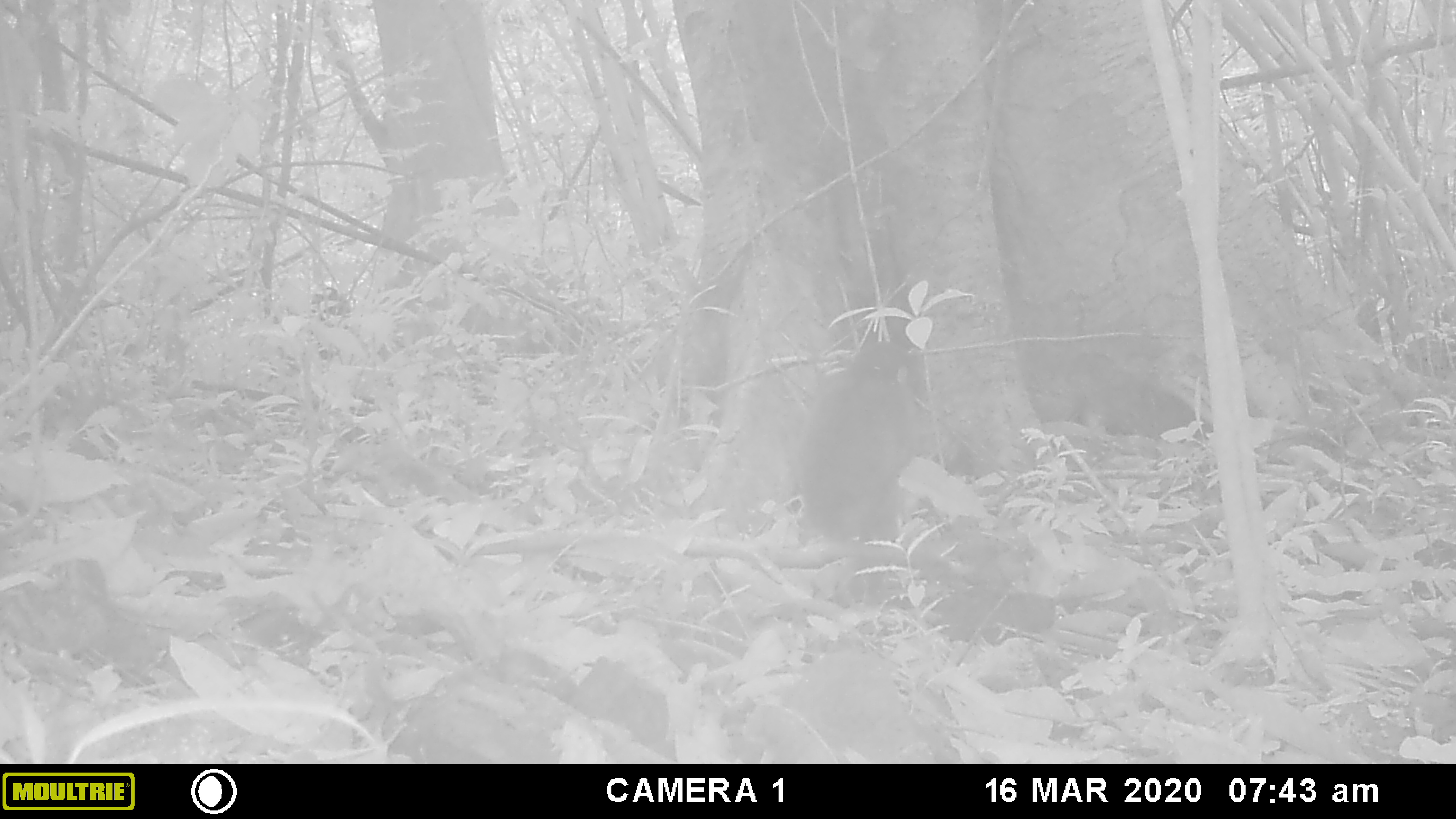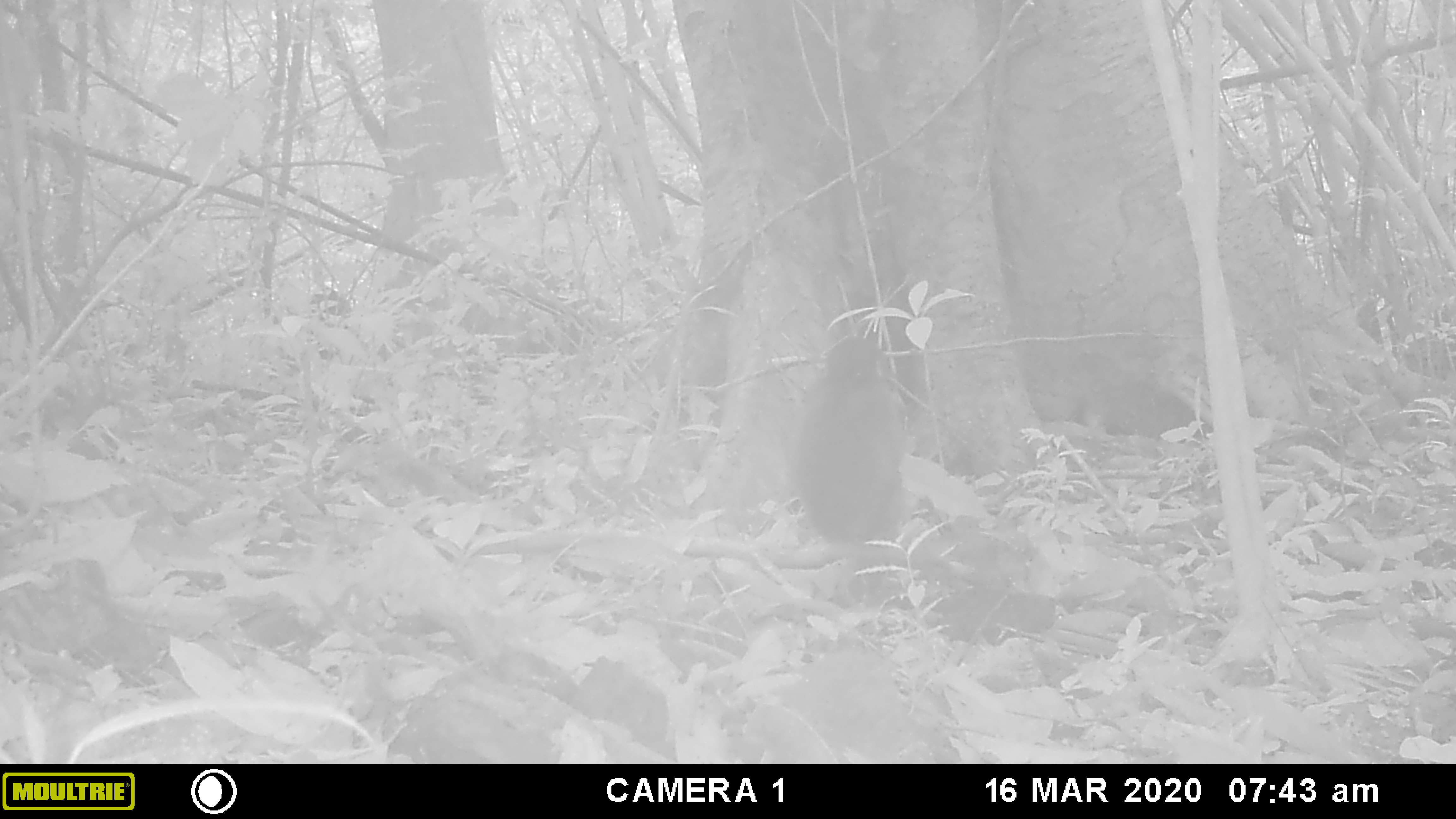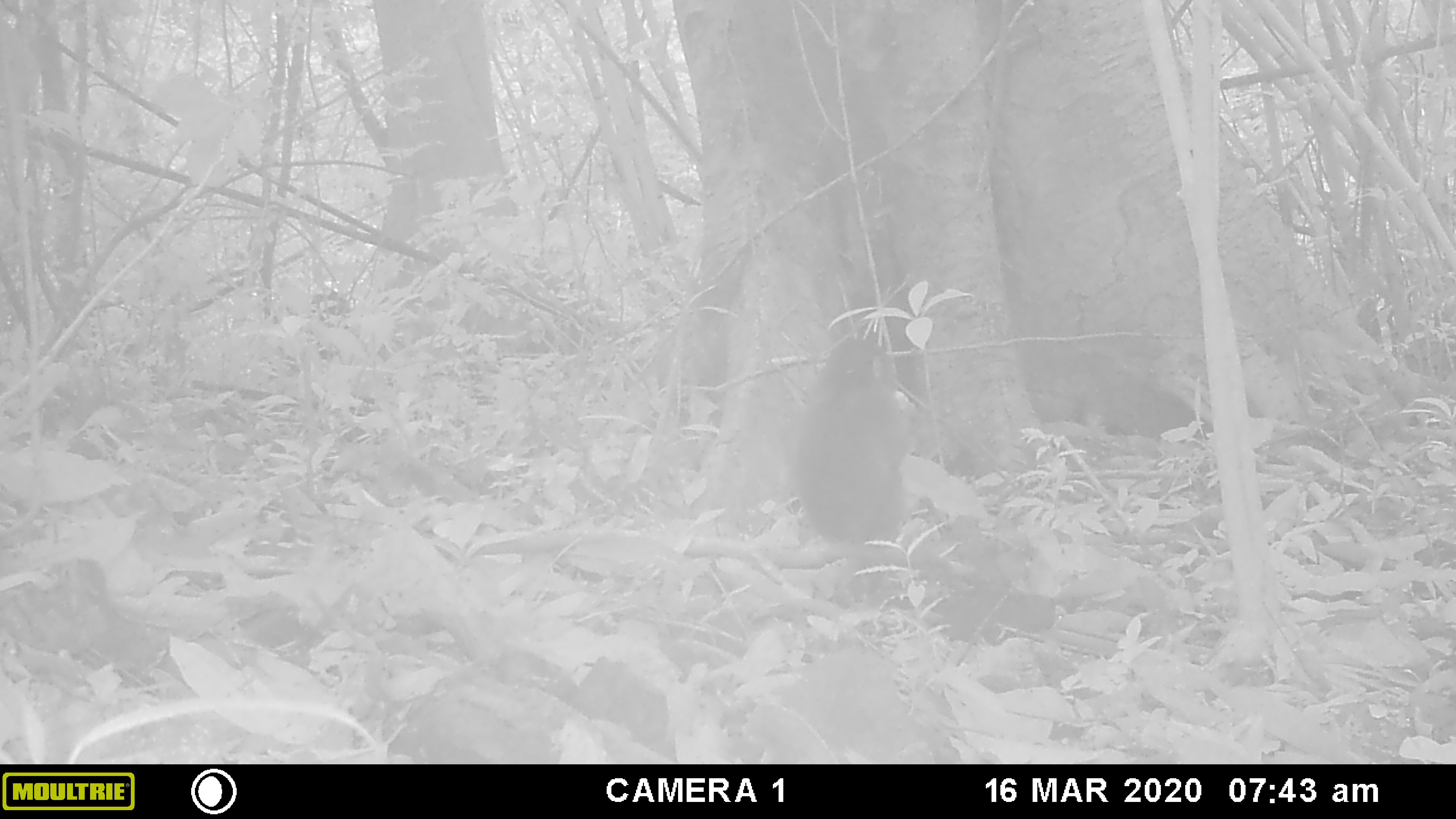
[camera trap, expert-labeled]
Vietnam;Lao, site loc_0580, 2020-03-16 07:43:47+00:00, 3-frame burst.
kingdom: Animalia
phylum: Chordata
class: Mammalia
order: Primates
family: Cercopithecidae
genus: Macaca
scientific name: Macaca arctoides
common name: stump-tailed macaque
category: stump tailed macaque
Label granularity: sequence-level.